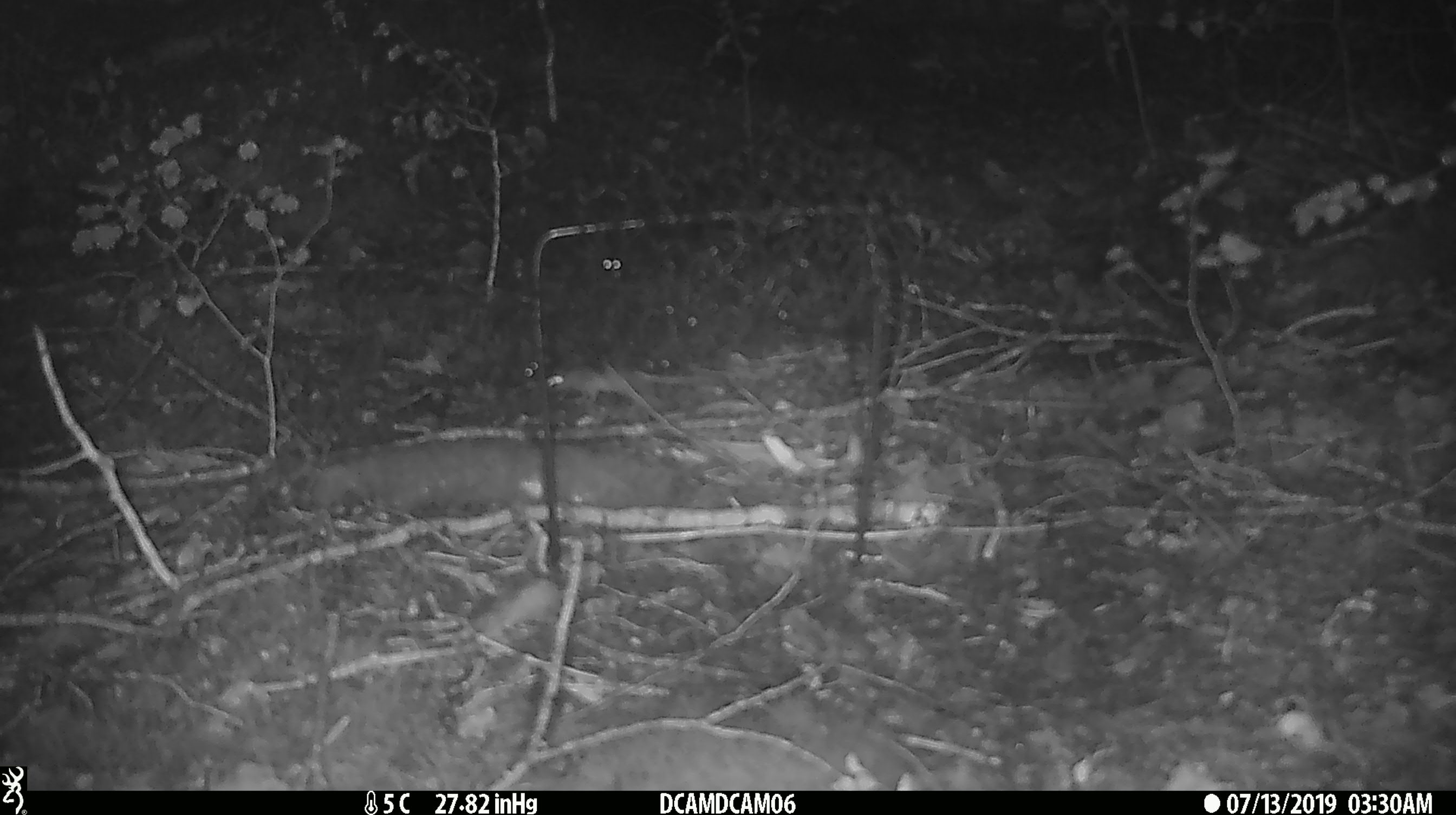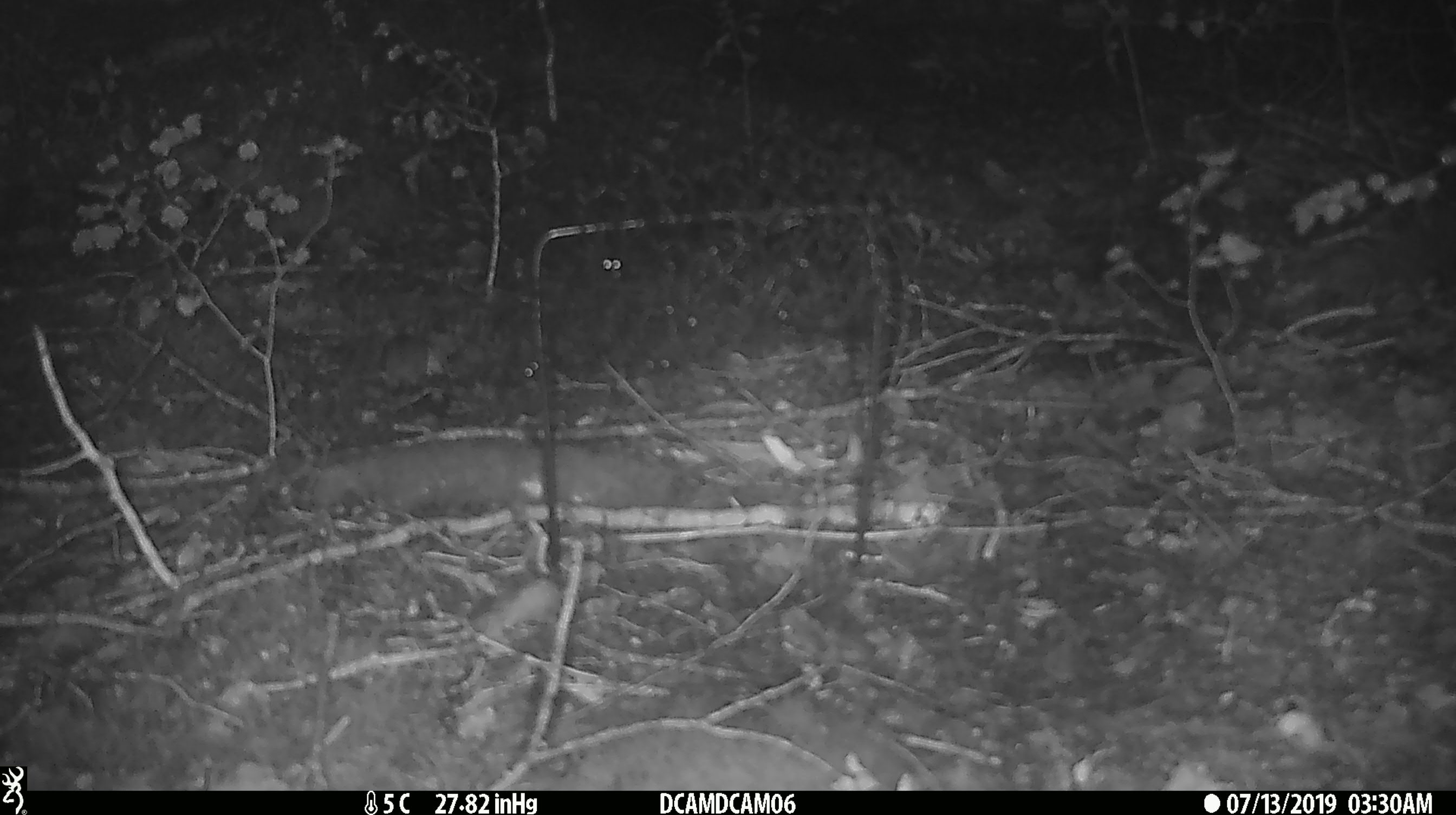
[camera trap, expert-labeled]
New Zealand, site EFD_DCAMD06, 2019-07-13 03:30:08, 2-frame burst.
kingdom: Animalia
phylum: Chordata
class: Mammalia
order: Rodentia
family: Muridae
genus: Mus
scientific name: Mus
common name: mouse